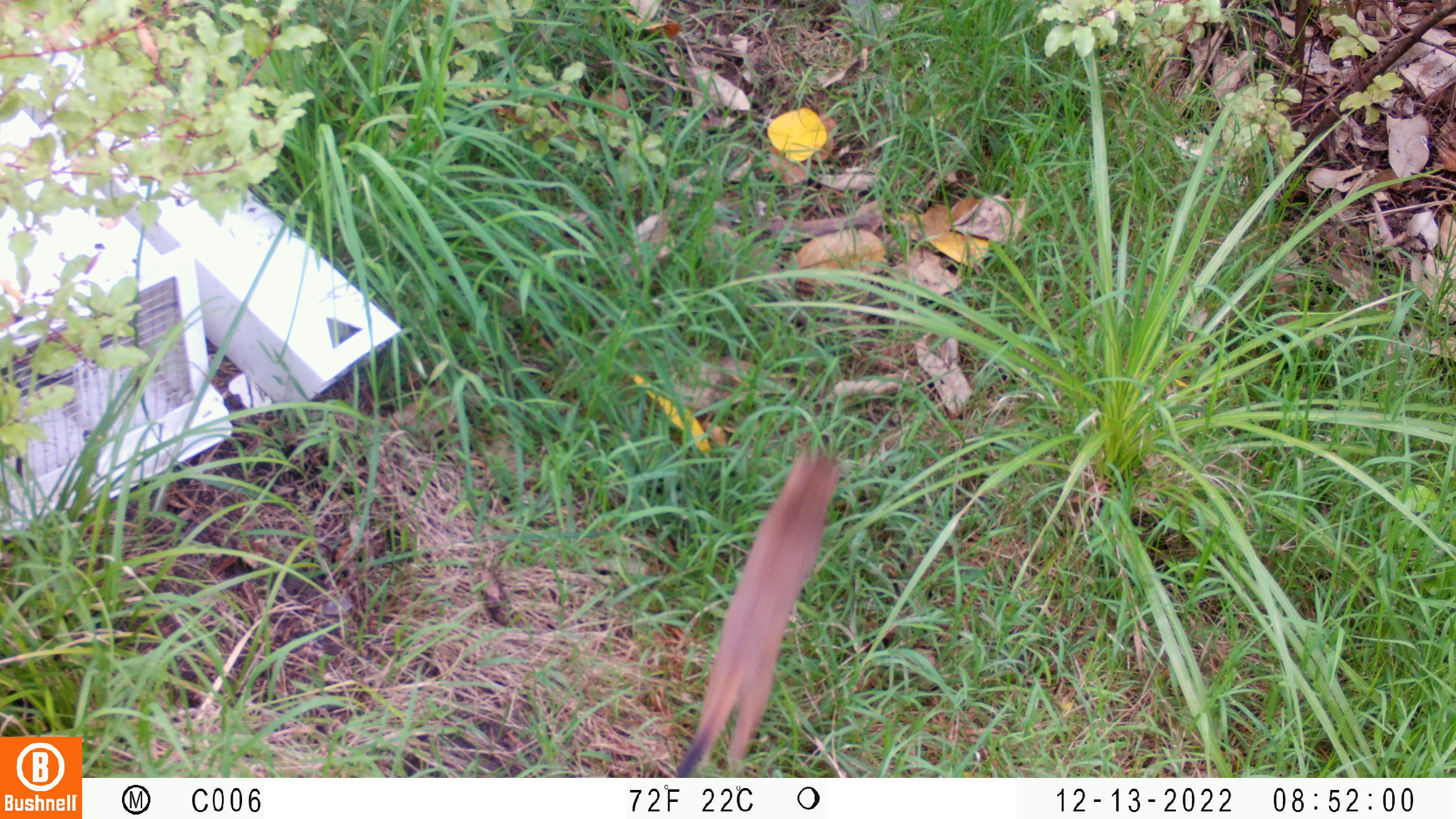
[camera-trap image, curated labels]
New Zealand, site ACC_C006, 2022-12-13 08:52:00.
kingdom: Animalia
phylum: Chordata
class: Mammalia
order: Carnivora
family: Mustelidae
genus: Mustela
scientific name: Mustela erminea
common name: stoat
Stoat (Mustela erminea).